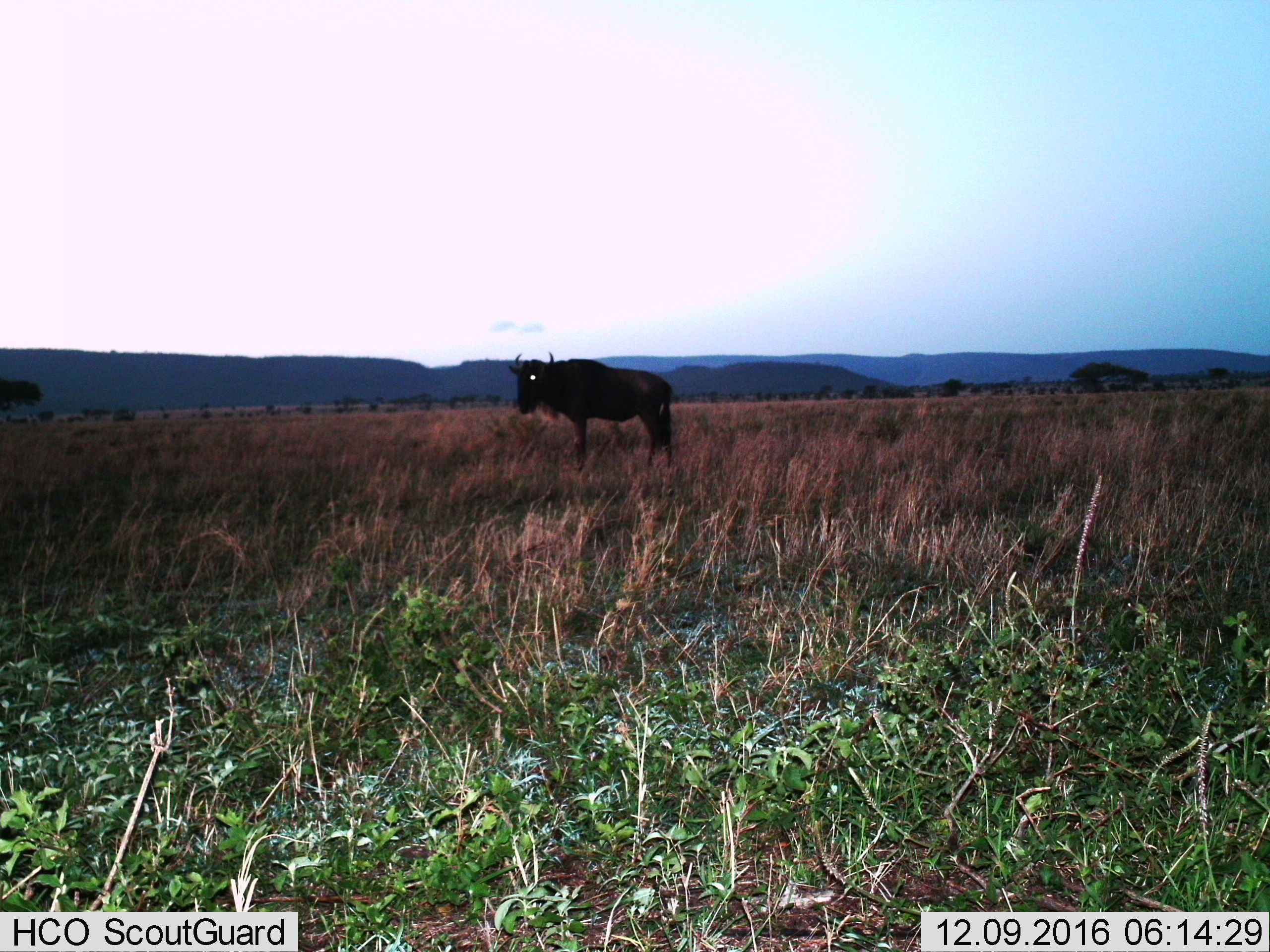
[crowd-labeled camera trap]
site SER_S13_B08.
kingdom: Animalia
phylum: Chordata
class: Mammalia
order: Artiodactyla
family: Bovidae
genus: Connochaetes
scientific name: Connochaetes taurinus taurinus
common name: blue wildebeest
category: wildebeestblue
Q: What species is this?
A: Wildebeestblue (blue wildebeest) (Connochaetes taurinus taurinus).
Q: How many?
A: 1.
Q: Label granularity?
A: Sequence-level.